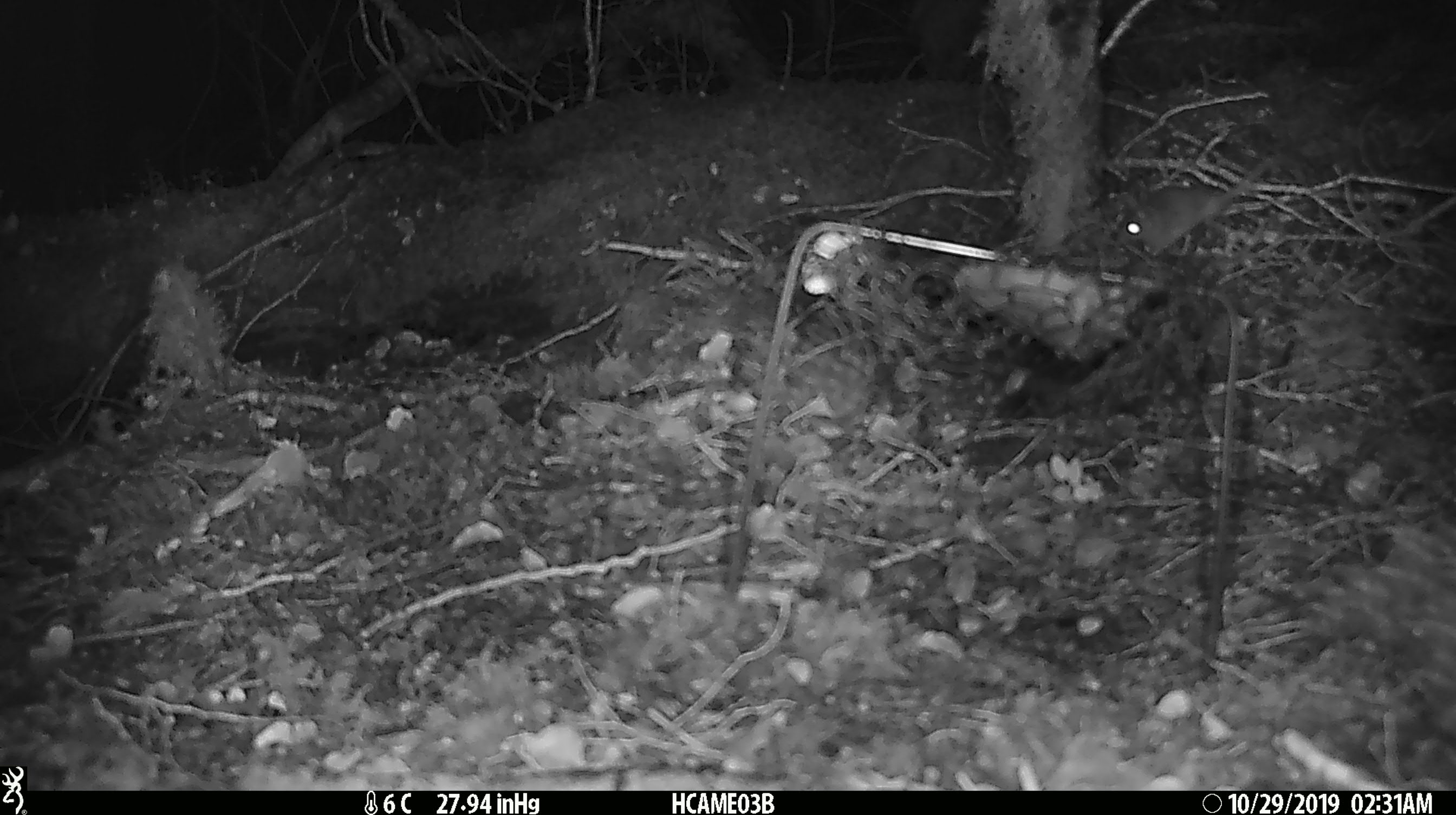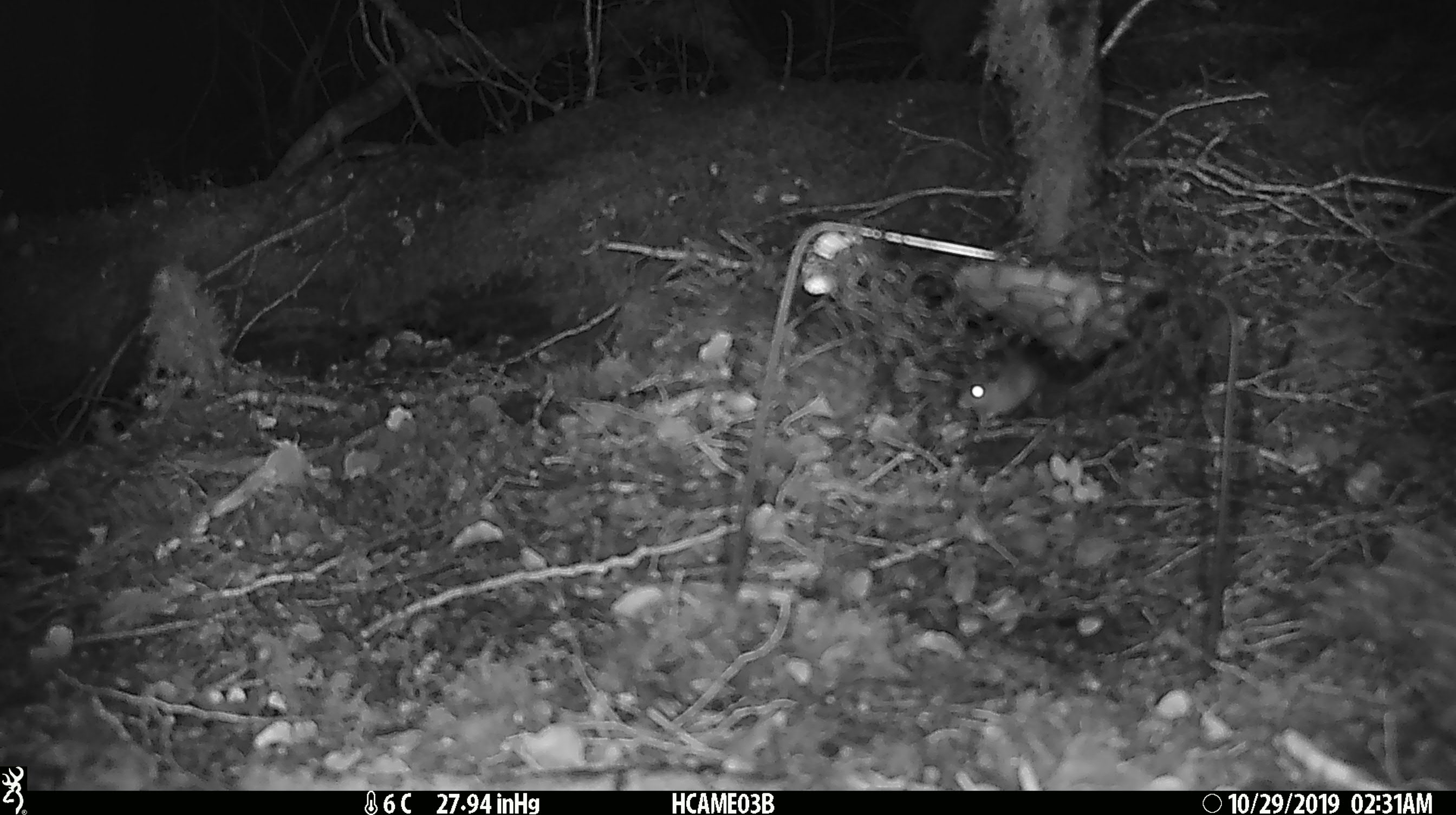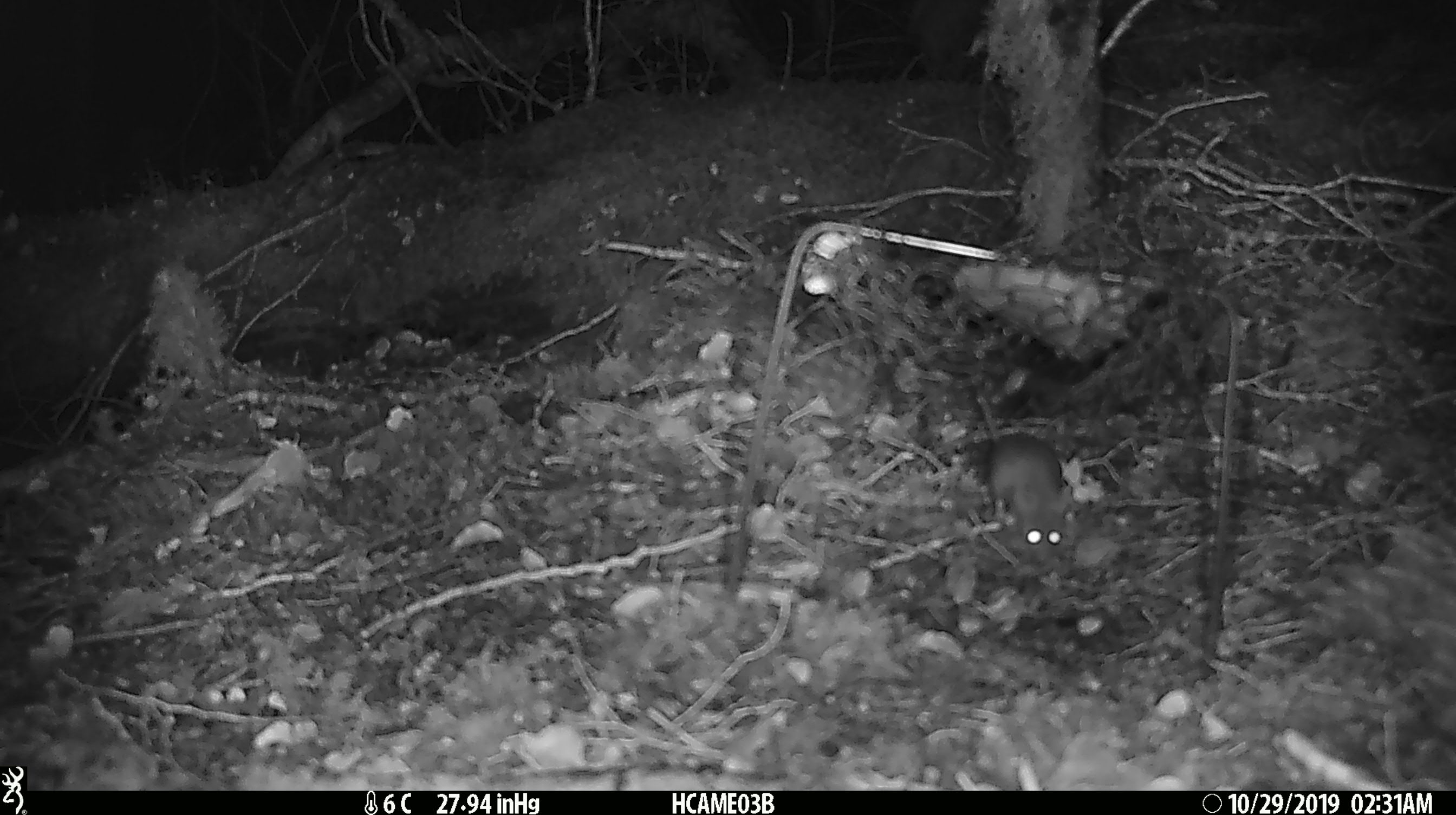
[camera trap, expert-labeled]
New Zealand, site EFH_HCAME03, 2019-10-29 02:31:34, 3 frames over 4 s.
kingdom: Animalia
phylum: Chordata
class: Mammalia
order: Rodentia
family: Muridae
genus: Mus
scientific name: Mus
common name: mouse